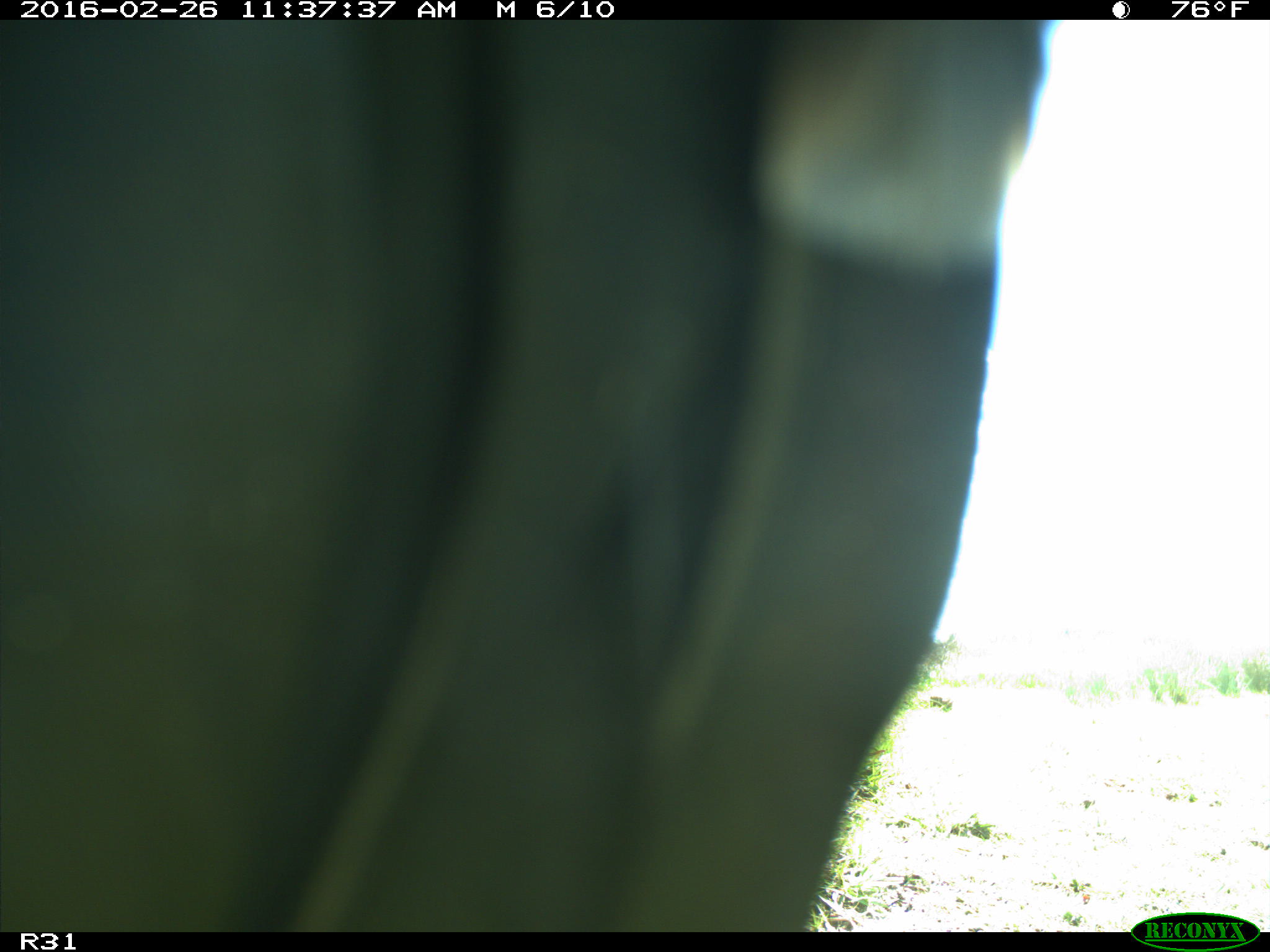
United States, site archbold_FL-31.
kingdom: Animalia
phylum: Chordata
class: Aves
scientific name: Aves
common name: birds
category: unidentified bird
Unidentified bird (birds) (Aves).